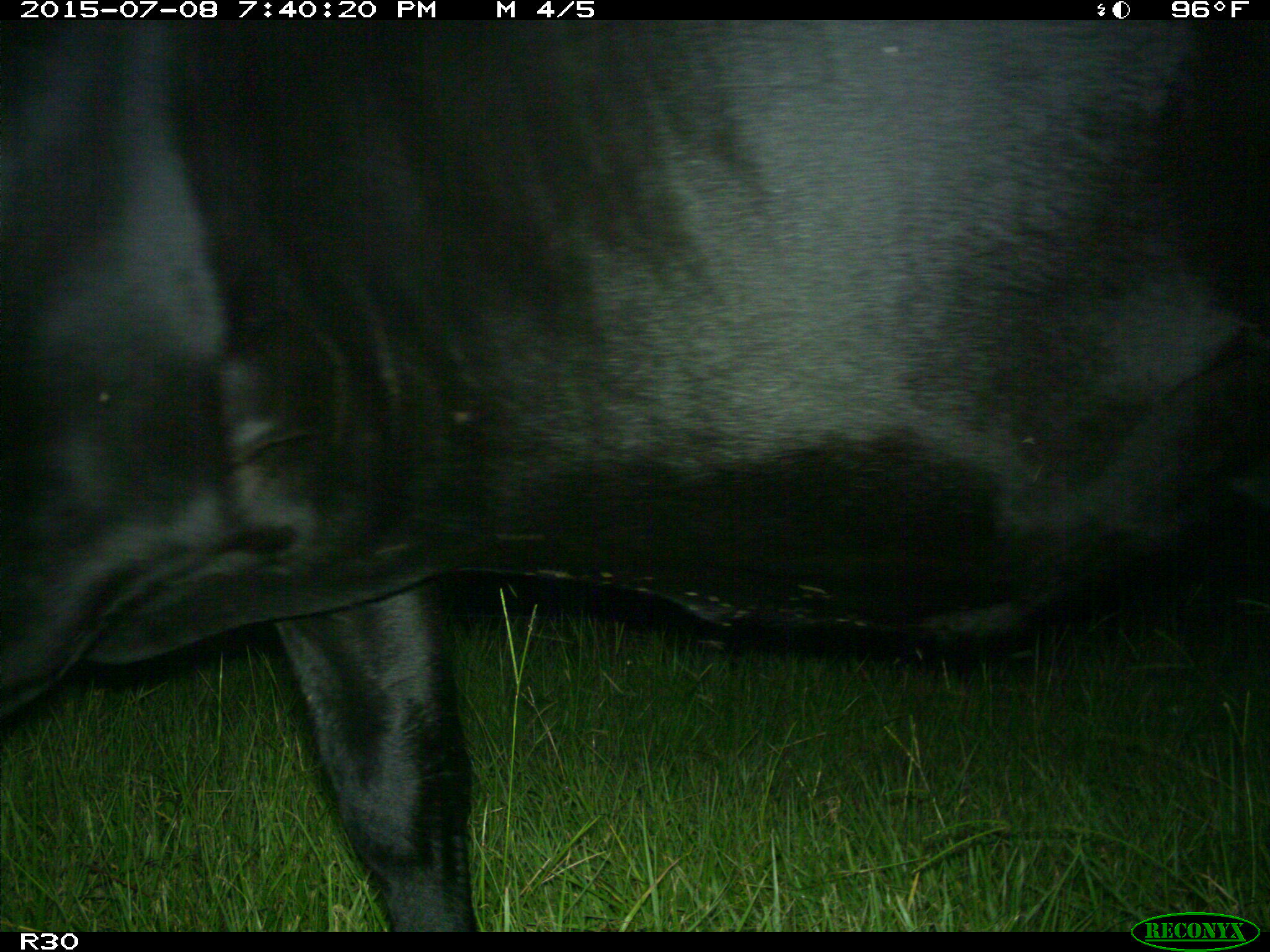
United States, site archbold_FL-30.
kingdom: Animalia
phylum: Chordata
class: Mammalia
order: Artiodactyla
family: Bovidae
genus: Bos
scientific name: Bos taurus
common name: domestic cow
Bos taurus (domestic cow).